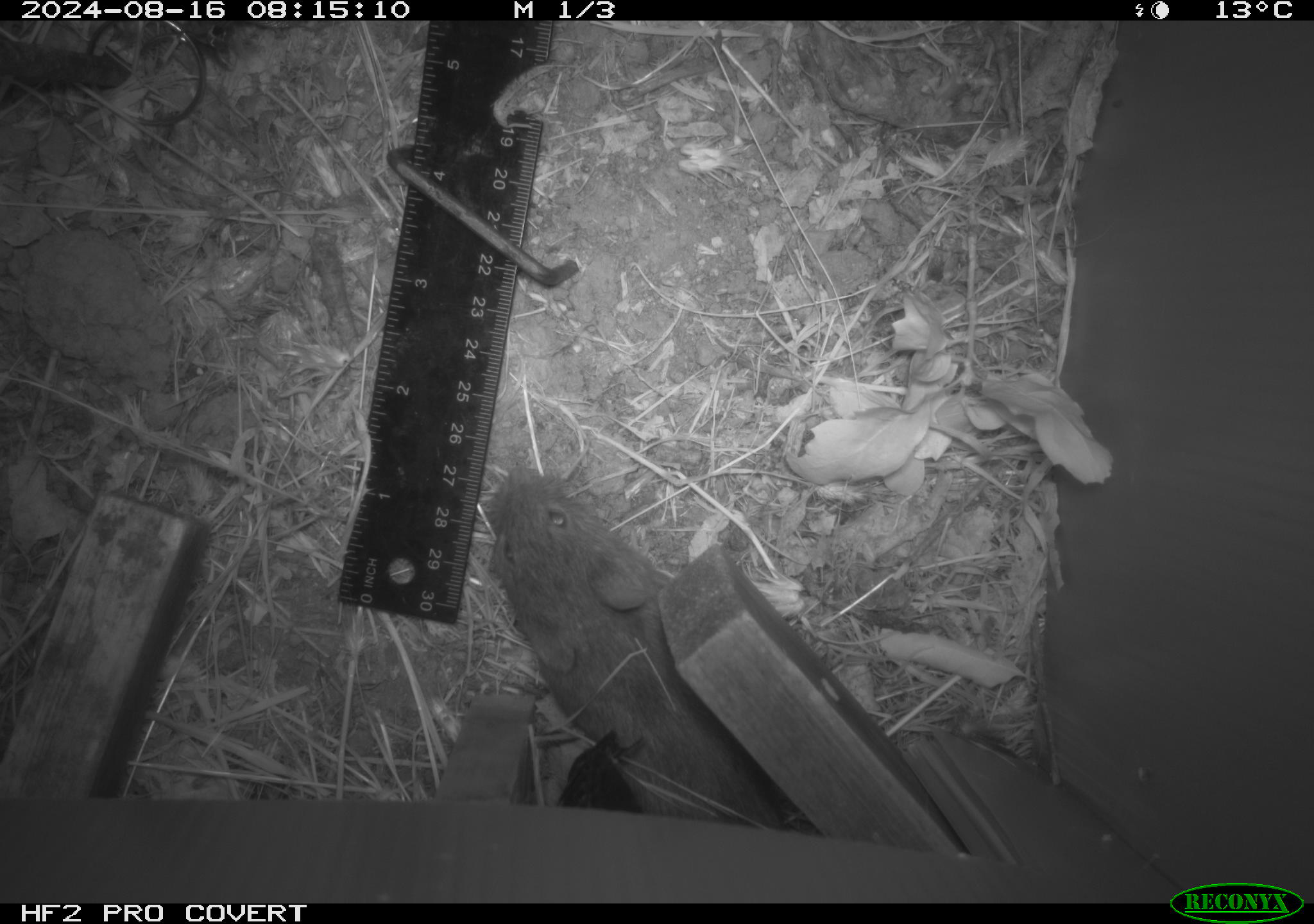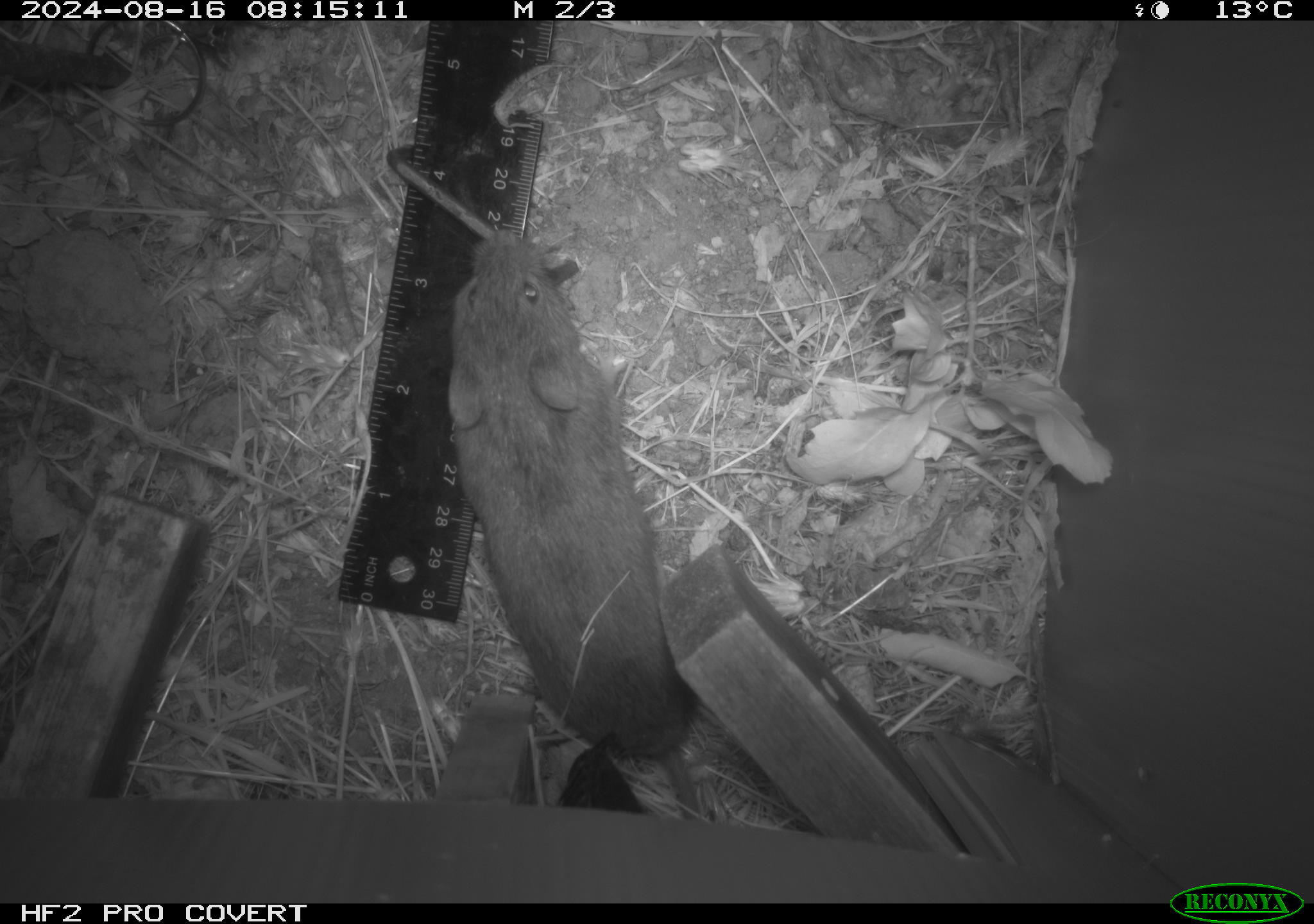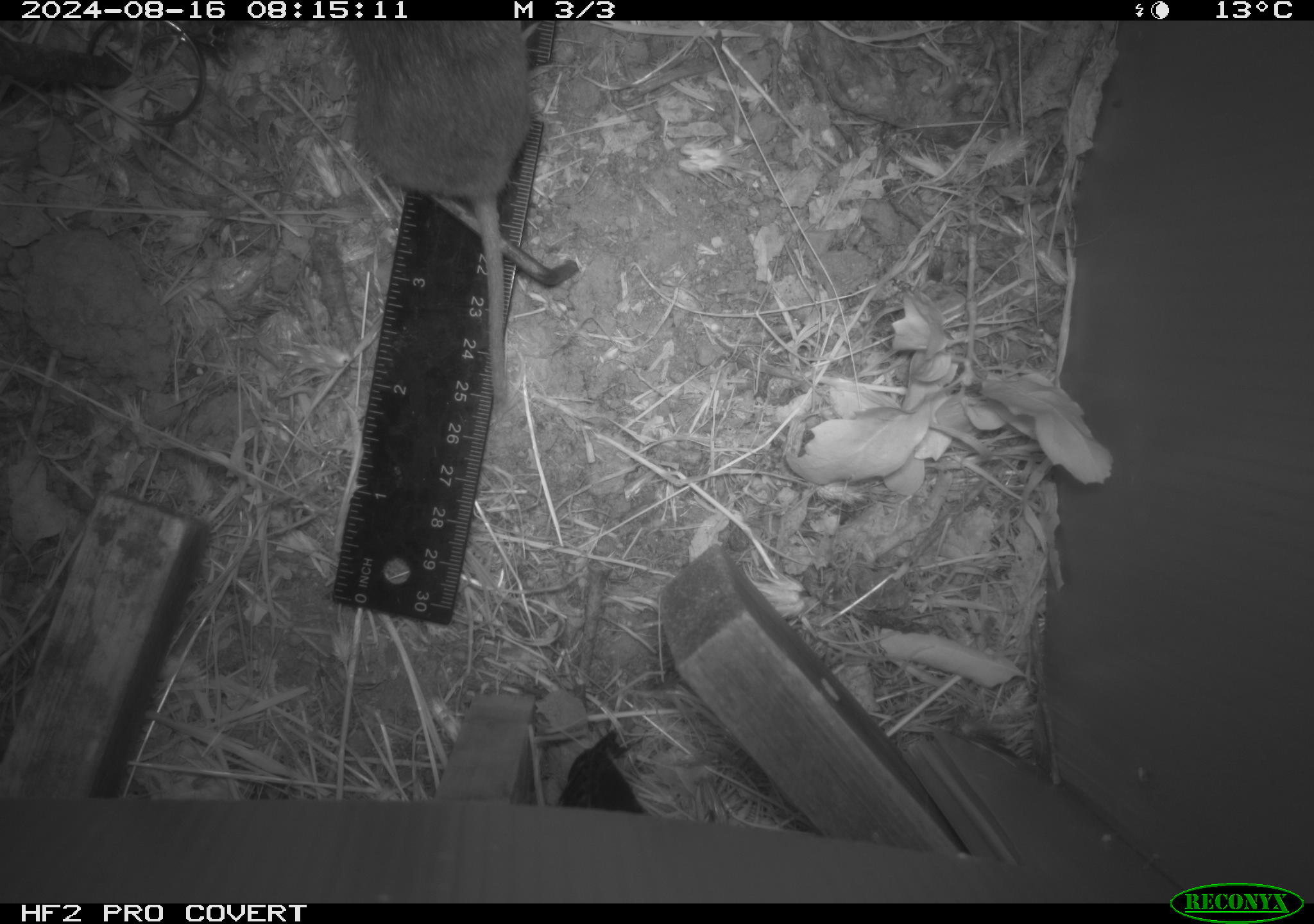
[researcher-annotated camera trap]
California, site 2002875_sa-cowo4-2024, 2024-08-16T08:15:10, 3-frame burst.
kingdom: Animalia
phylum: Chordata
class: Mammalia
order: Rodentia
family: Cricetidae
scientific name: Arvicolinae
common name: voles, lemmings, and muskrats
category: arvicolinae subfamily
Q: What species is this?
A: Arvicolinae subfamily (voles, lemmings, and muskrats) (Arvicolinae).